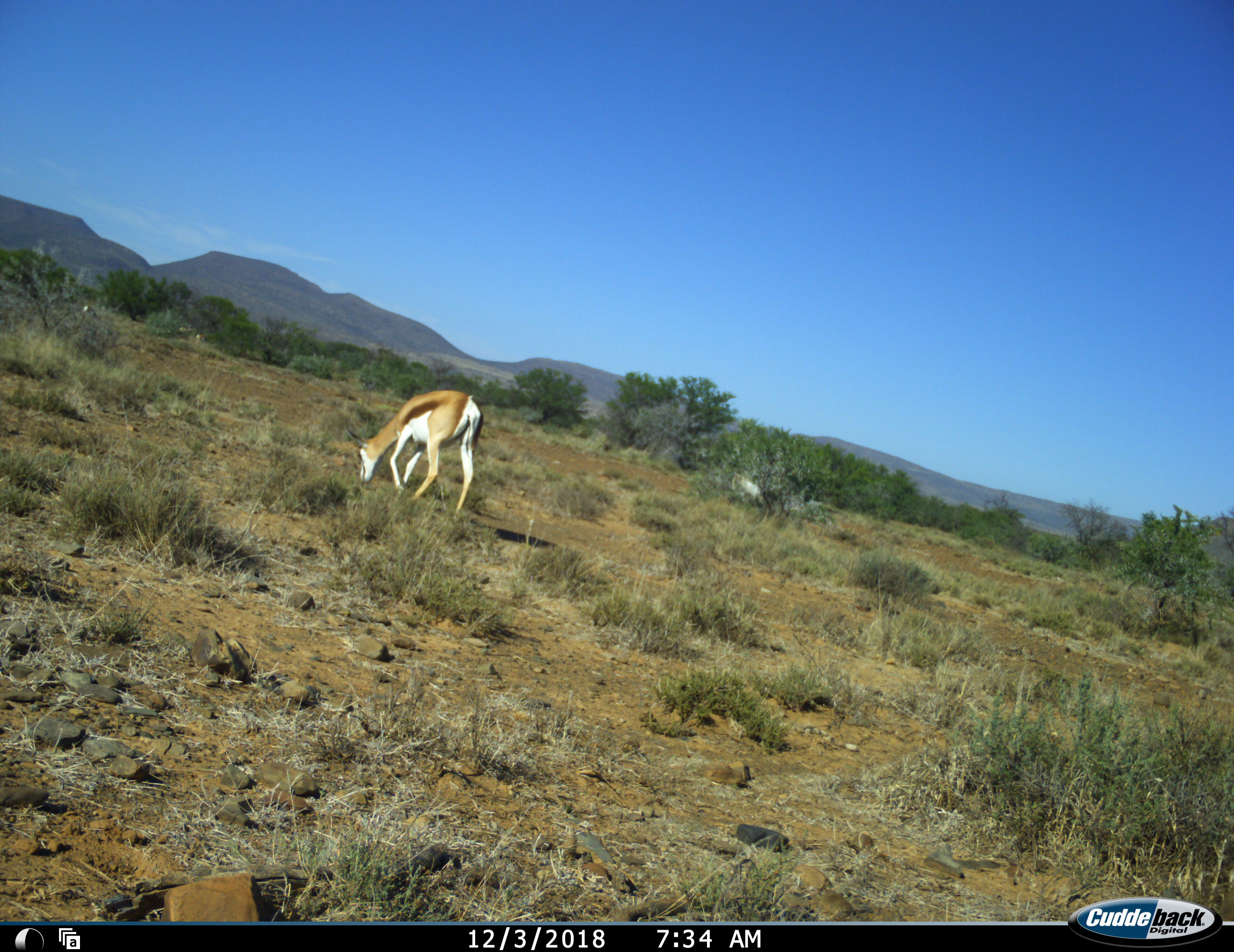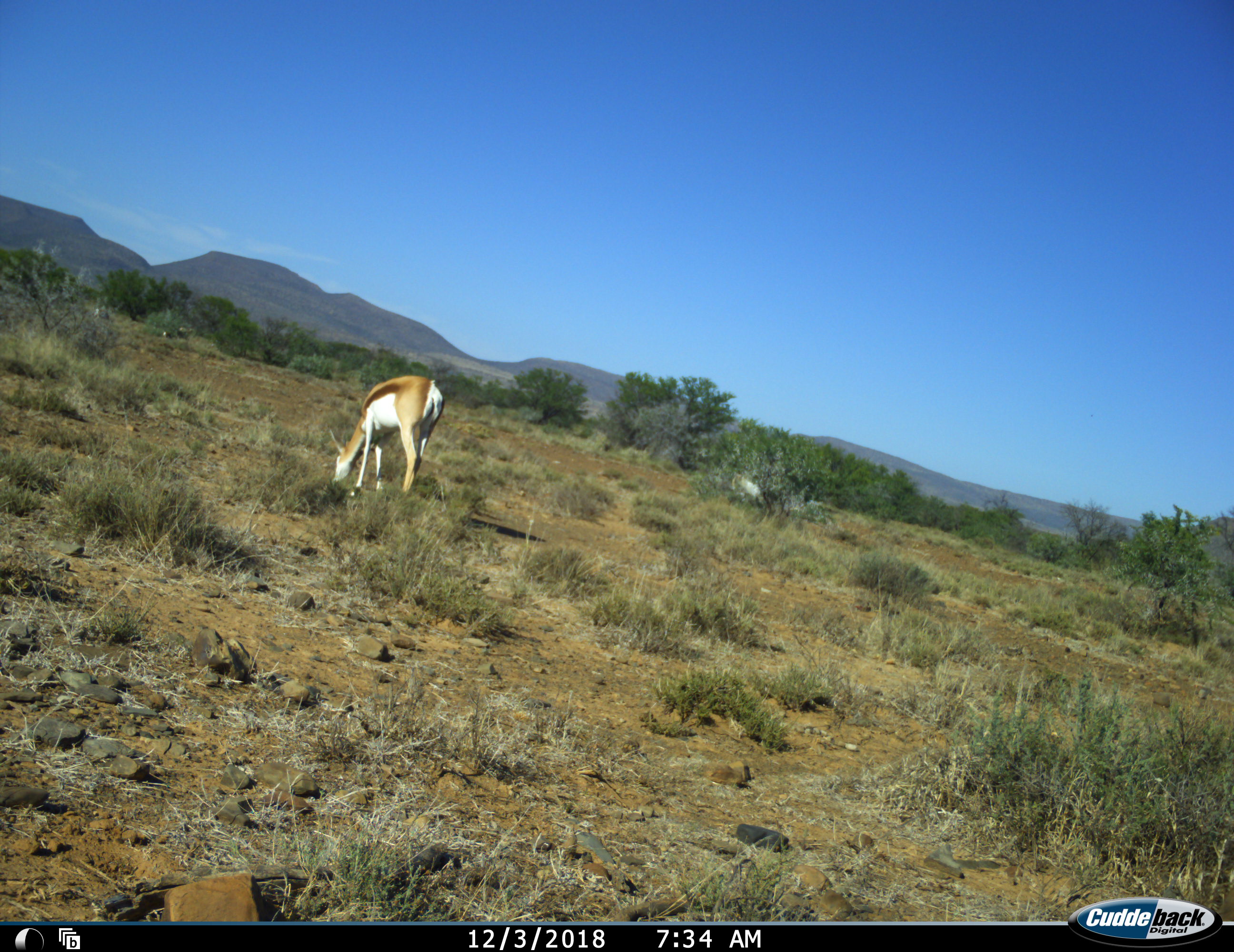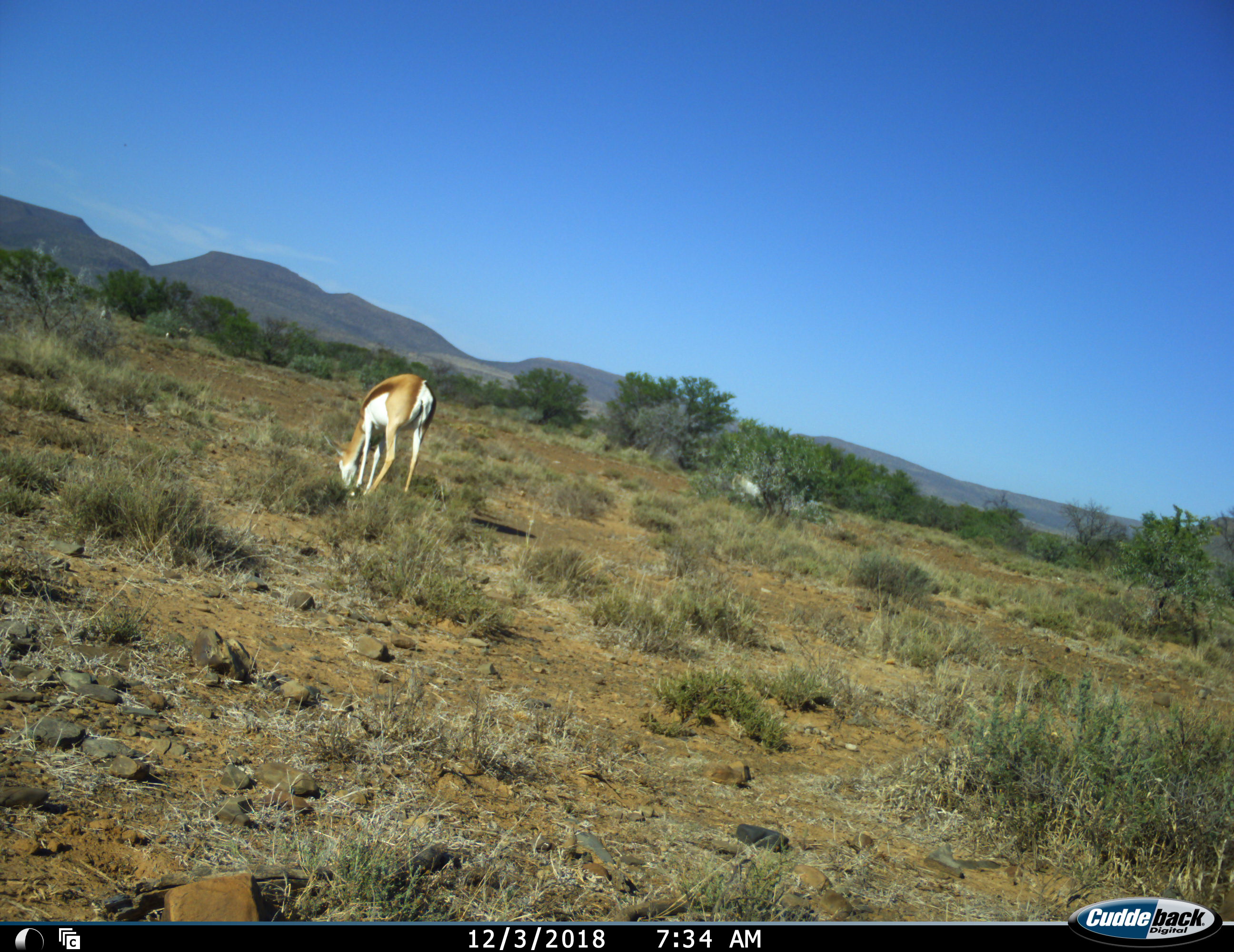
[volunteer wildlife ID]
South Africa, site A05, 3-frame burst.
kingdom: Animalia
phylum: Chordata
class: Mammalia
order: Artiodactyla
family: Bovidae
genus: Antidorcas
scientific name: Antidorcas marsupialis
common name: springbok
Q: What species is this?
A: Springbok (Antidorcas marsupialis).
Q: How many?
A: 3.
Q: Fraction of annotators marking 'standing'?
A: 22%.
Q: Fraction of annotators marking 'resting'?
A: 0%.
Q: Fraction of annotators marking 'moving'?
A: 44%.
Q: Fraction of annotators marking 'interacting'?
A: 0%.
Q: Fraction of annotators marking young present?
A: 0%.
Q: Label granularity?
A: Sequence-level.